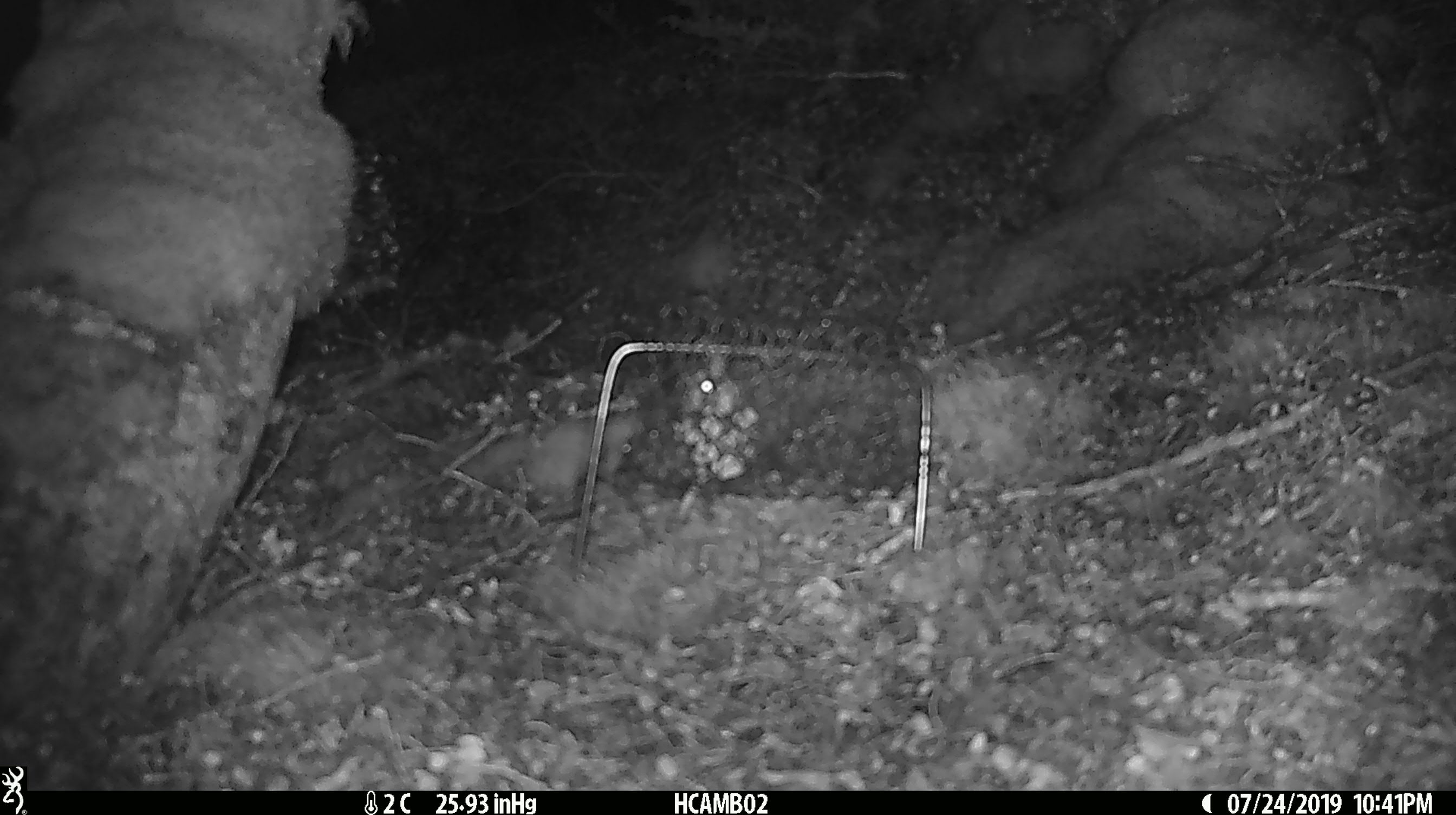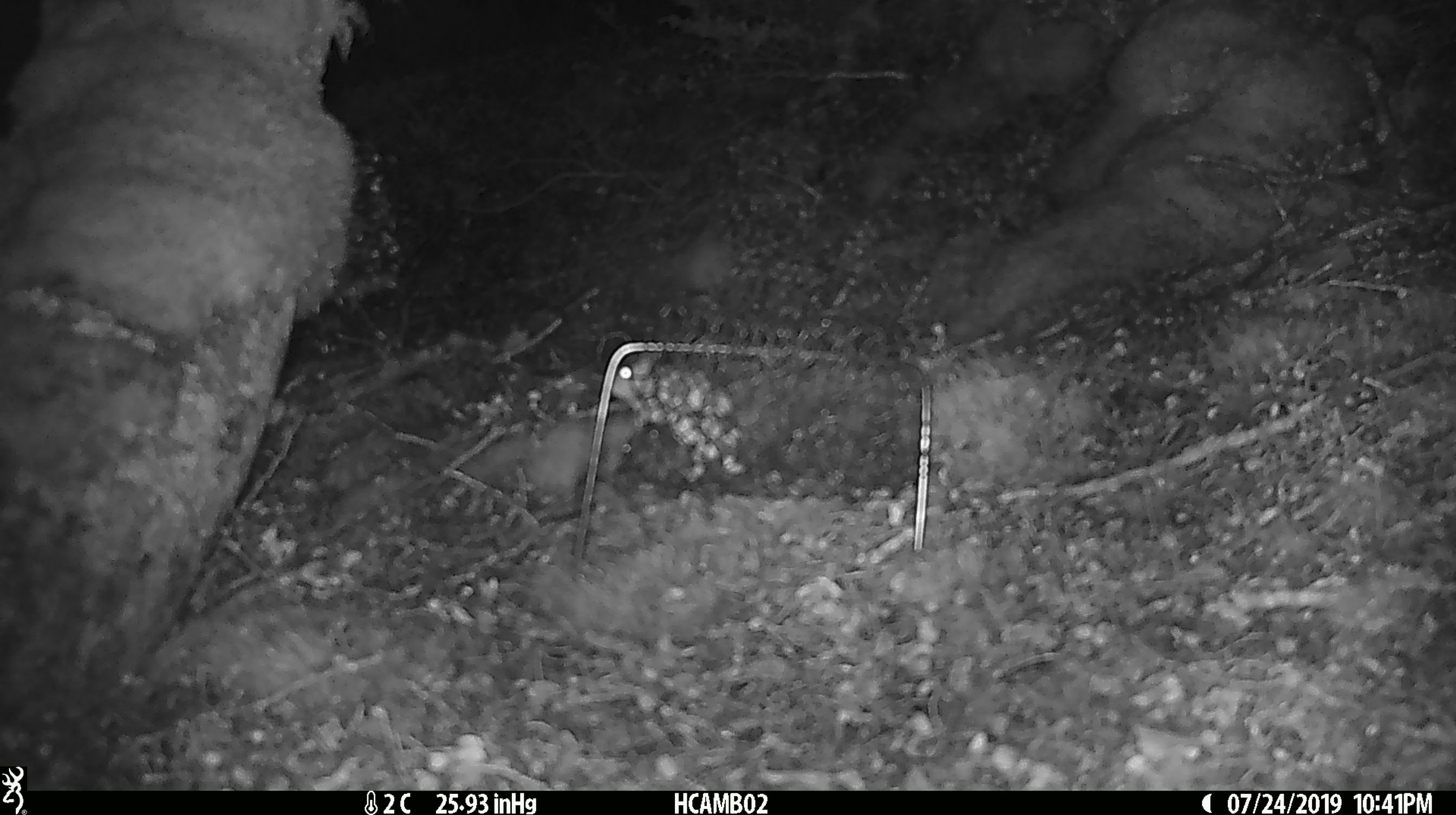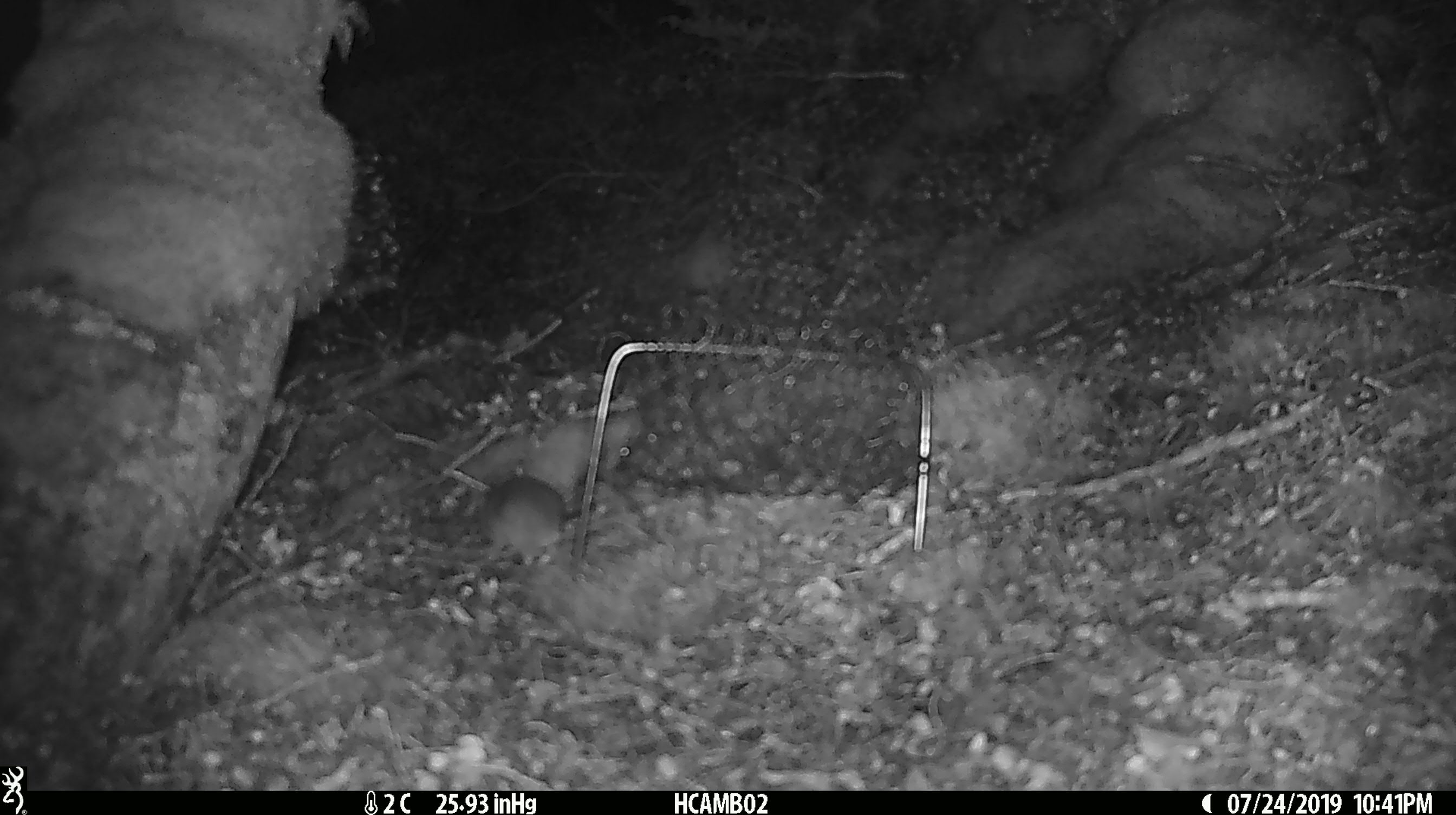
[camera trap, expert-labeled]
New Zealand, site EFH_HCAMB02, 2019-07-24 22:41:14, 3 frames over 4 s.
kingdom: Animalia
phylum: Chordata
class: Mammalia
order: Rodentia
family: Muridae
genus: Mus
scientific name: Mus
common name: mouse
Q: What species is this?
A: Mouse (Mus).